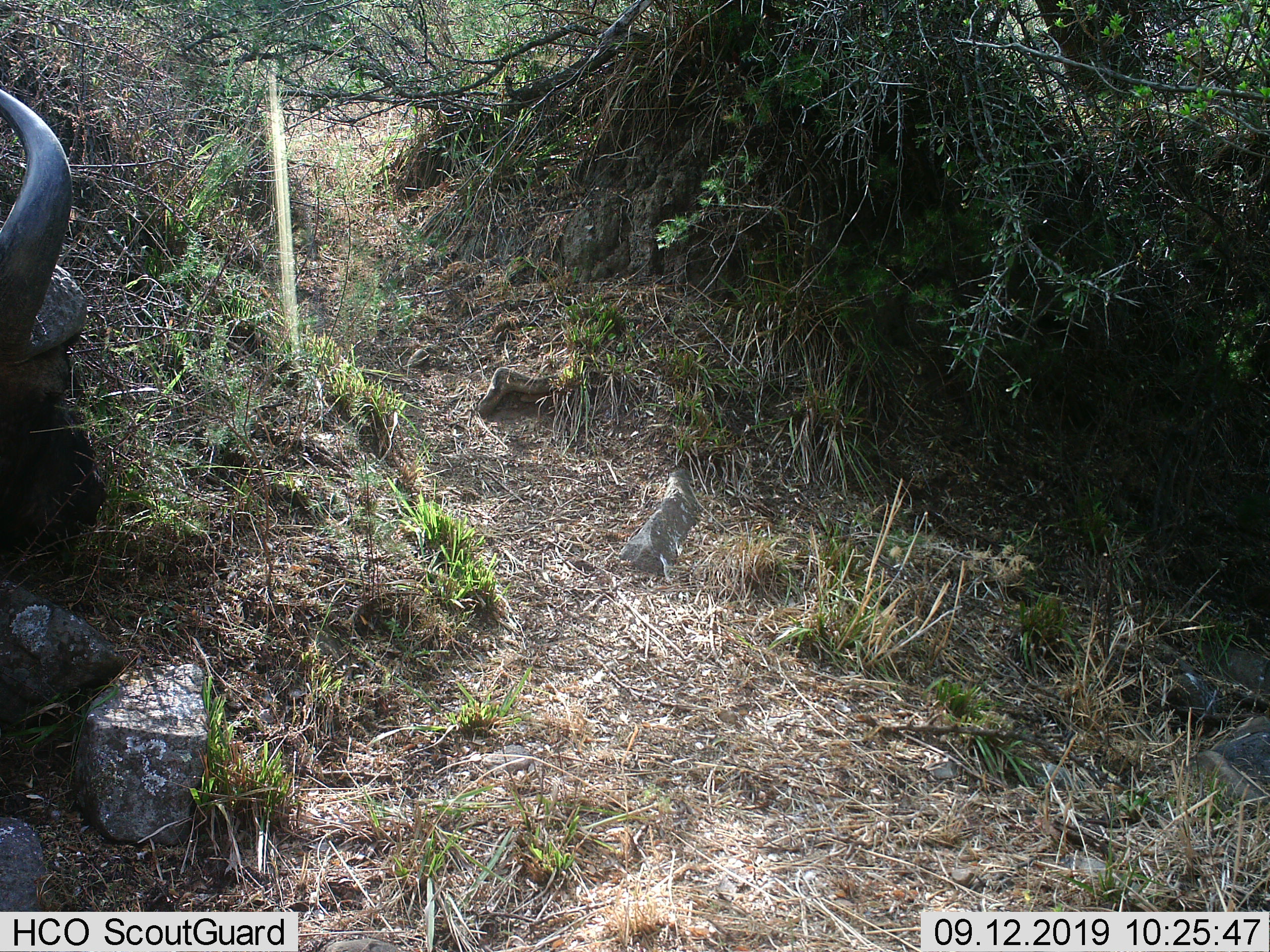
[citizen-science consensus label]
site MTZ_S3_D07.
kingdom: Animalia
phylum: Chordata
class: Mammalia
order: Artiodactyla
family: Bovidae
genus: Syncerus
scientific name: Syncerus caffer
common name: african buffalo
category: buffalo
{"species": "buffalo (african buffalo) (Syncerus caffer)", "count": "1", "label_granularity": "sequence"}